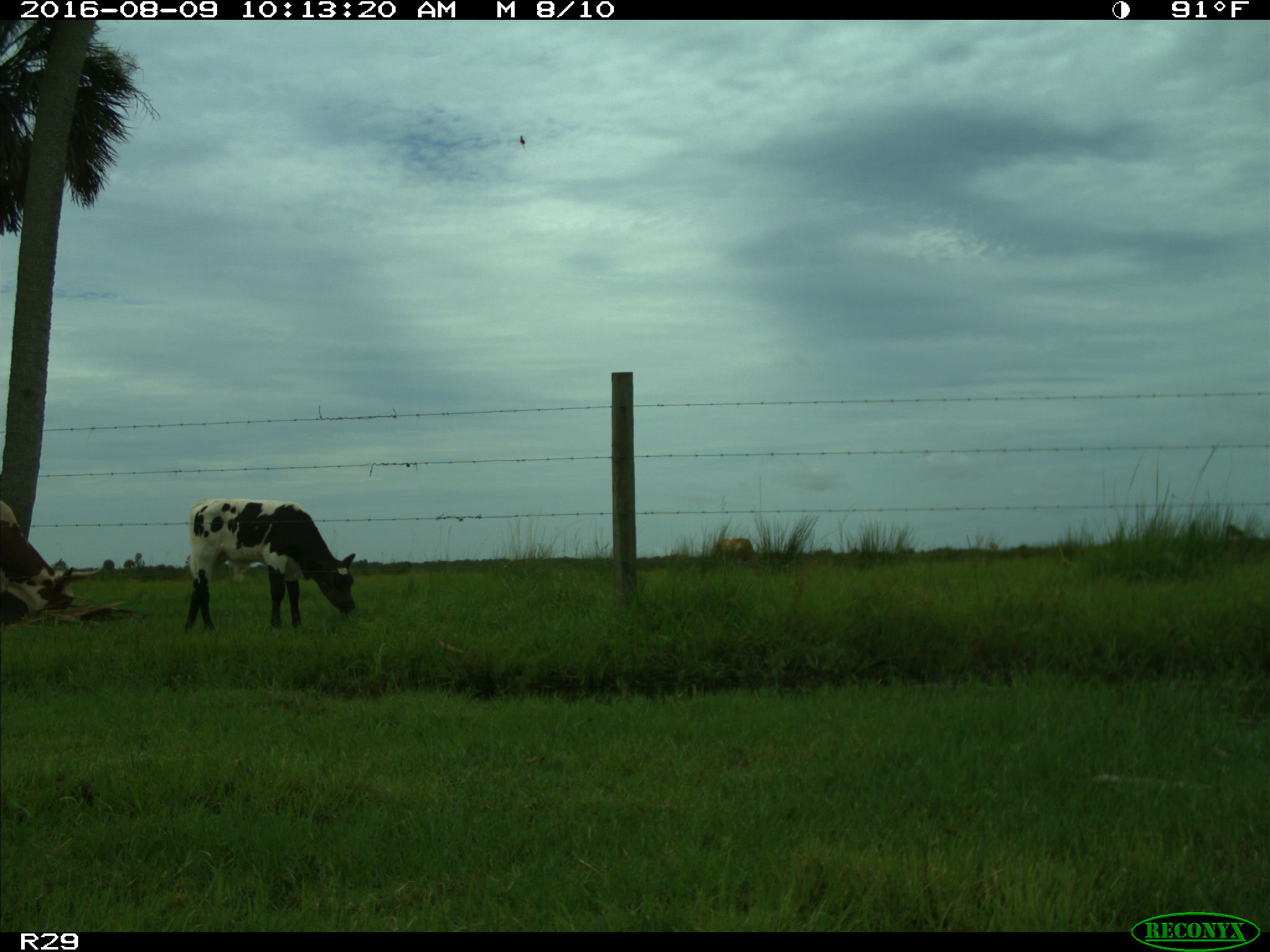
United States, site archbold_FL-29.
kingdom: Animalia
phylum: Chordata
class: Mammalia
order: Artiodactyla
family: Bovidae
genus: Bos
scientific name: Bos taurus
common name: domestic cow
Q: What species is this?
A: Bos taurus (domestic cow).